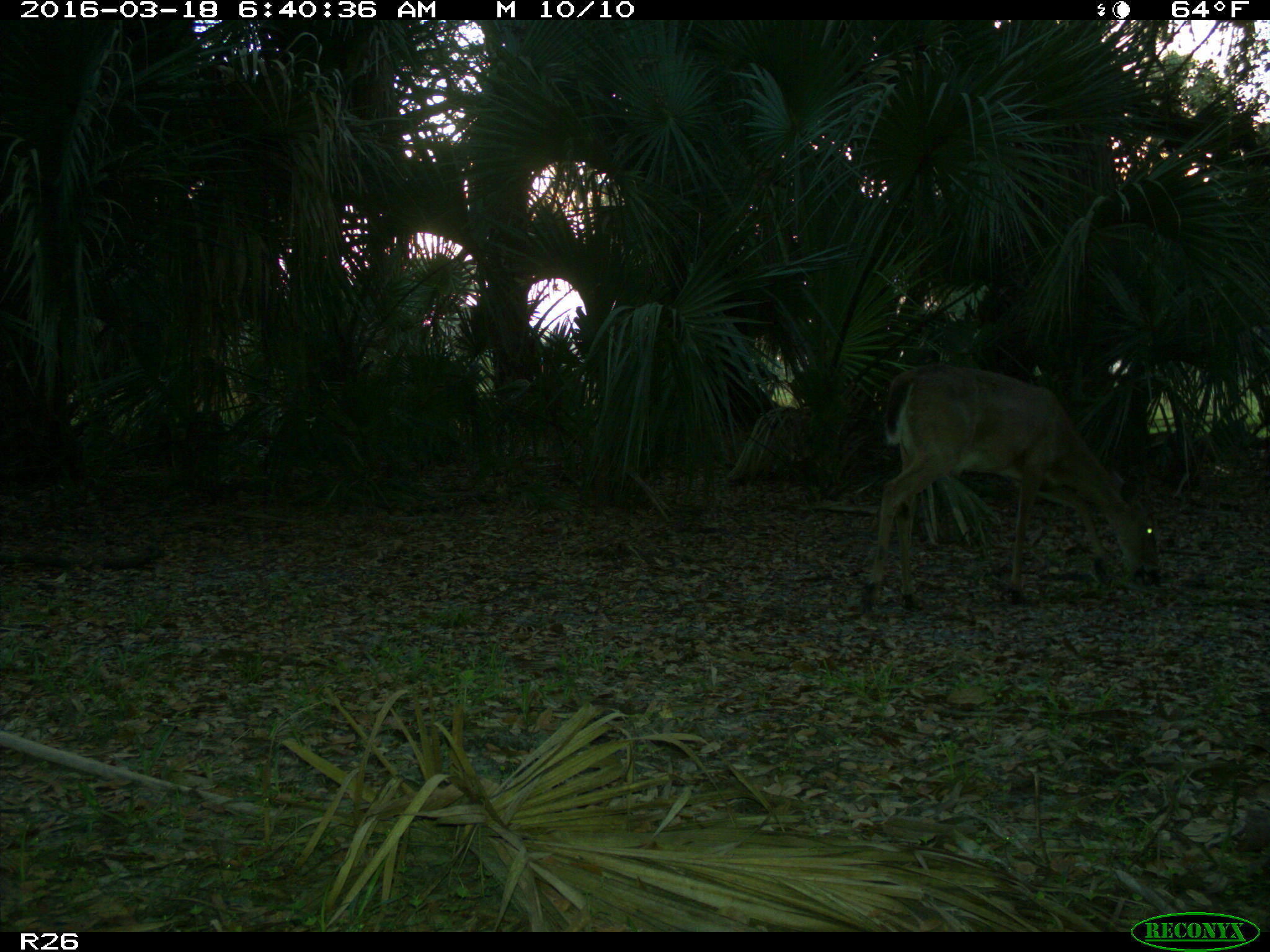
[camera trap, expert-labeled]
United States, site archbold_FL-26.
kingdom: Animalia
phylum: Chordata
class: Mammalia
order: Artiodactyla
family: Cervidae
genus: Odocoileus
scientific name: Odocoileus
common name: deer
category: unidentified deer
Unidentified deer (deer) (Odocoileus).